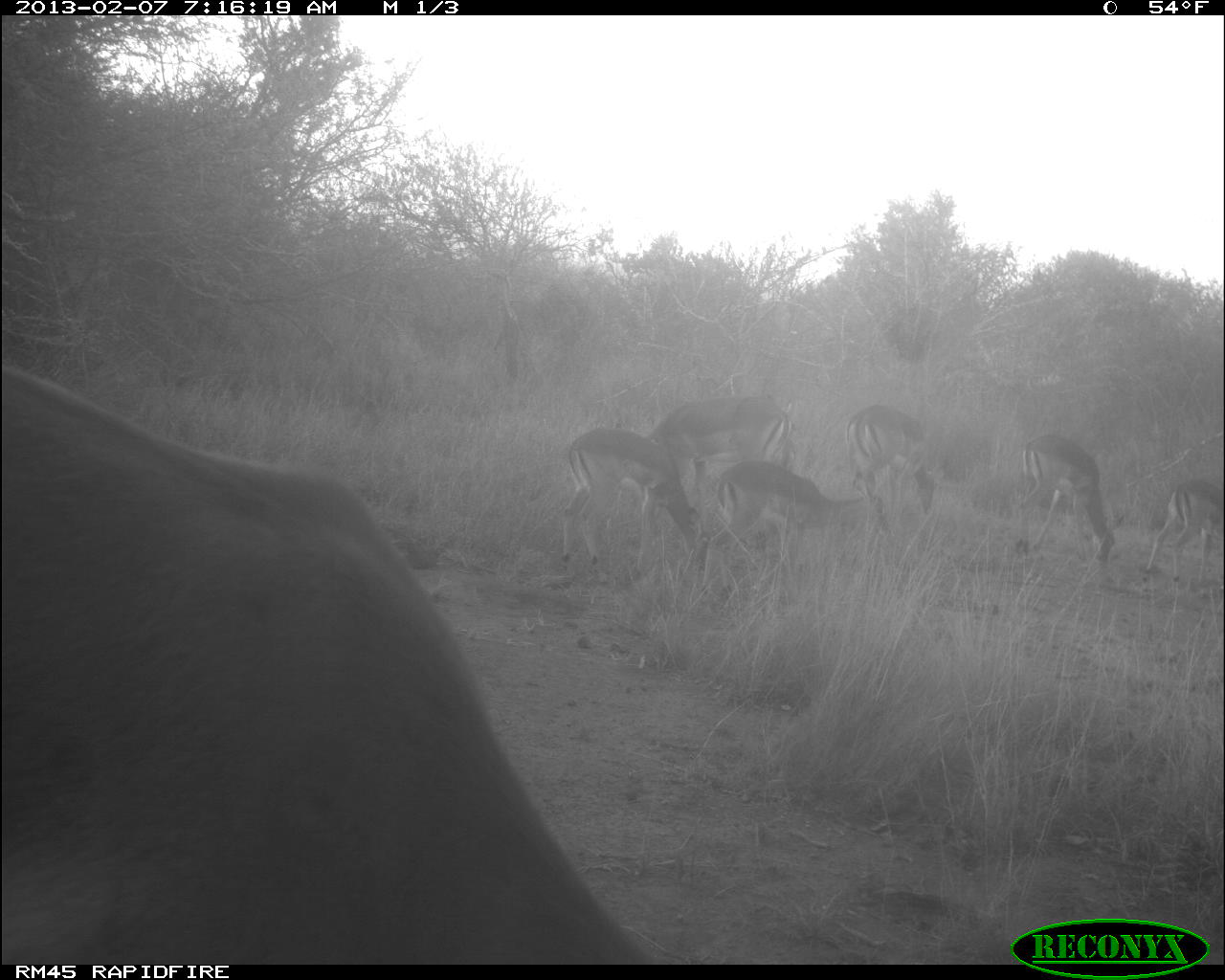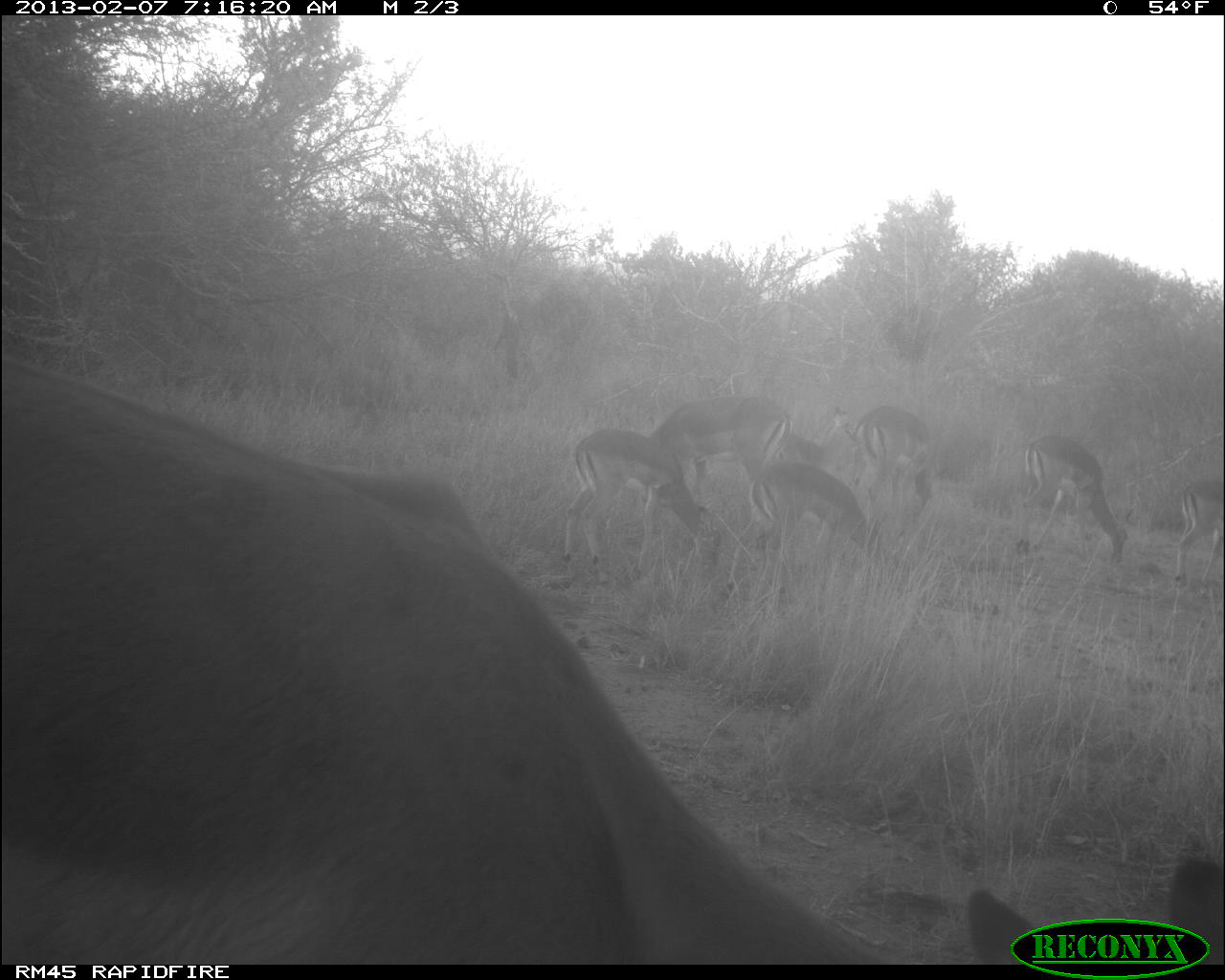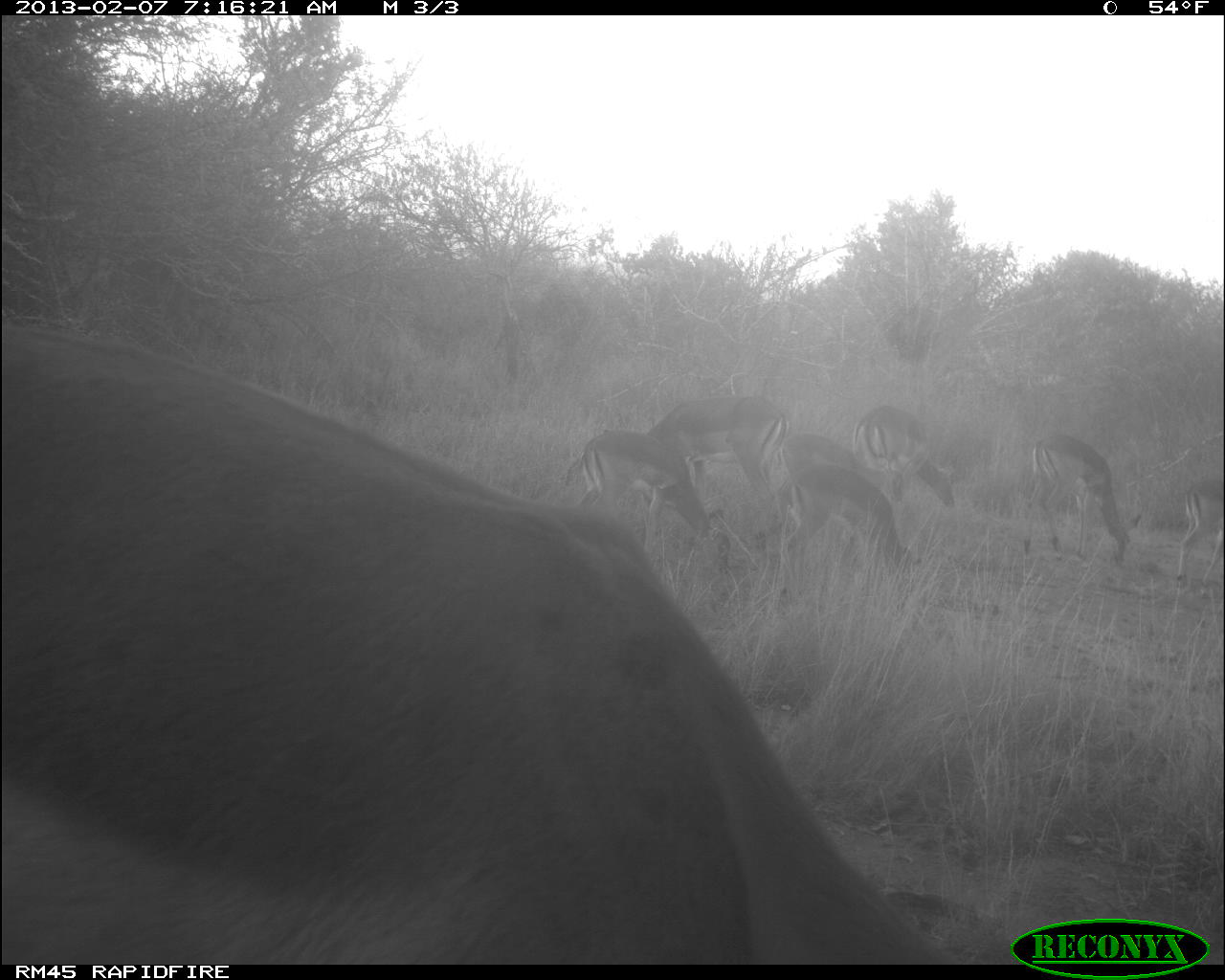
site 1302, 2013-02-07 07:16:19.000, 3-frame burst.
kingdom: Animalia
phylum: Chordata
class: Mammalia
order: Artiodactyla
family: Bovidae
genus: Aepyceros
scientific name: Aepyceros melampus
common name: impala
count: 8